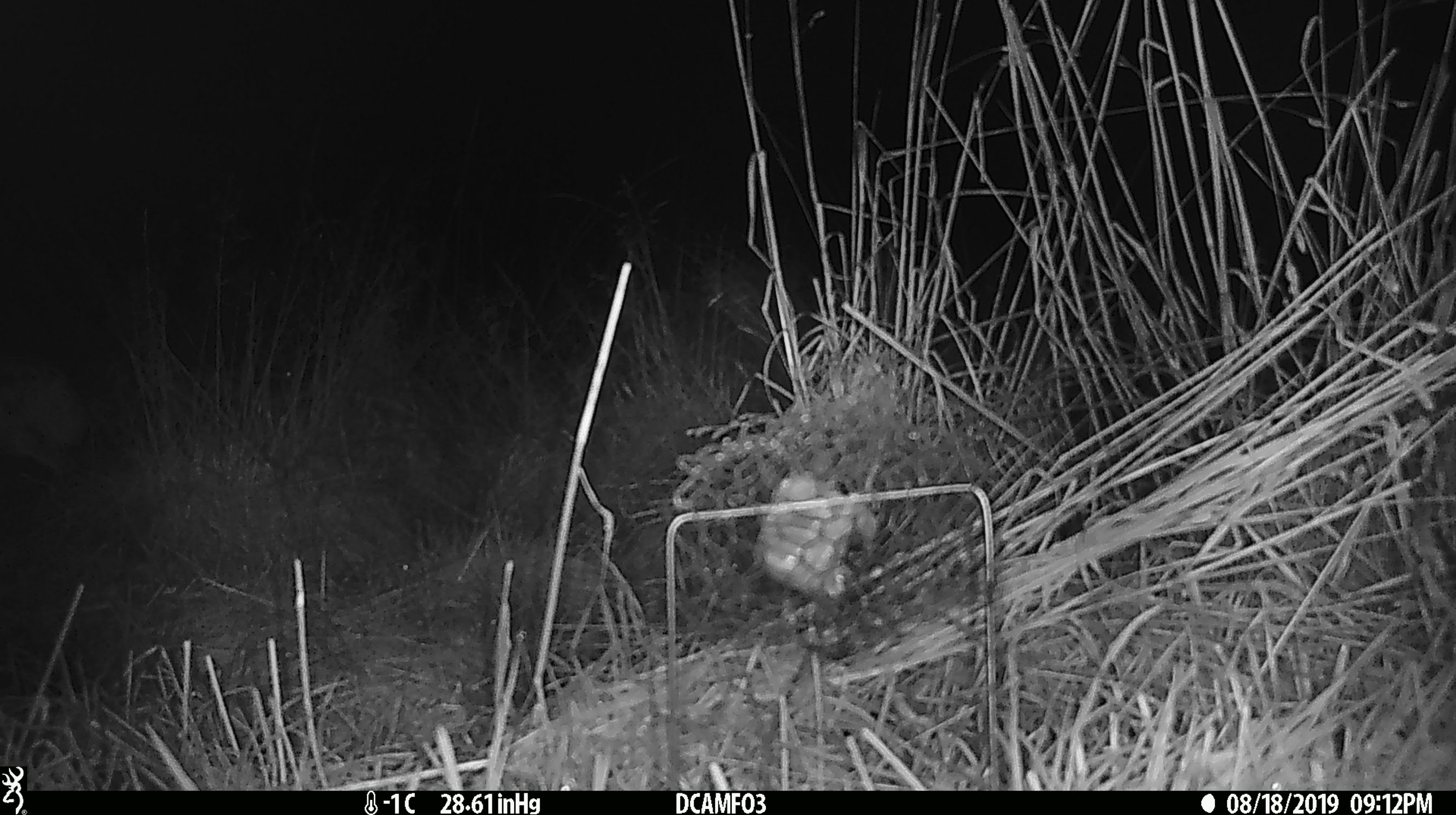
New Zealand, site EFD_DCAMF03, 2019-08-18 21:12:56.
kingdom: Animalia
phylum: Chordata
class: Mammalia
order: Lagomorpha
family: Leporidae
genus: Lepus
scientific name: Lepus europaeus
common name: brown hare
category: hare